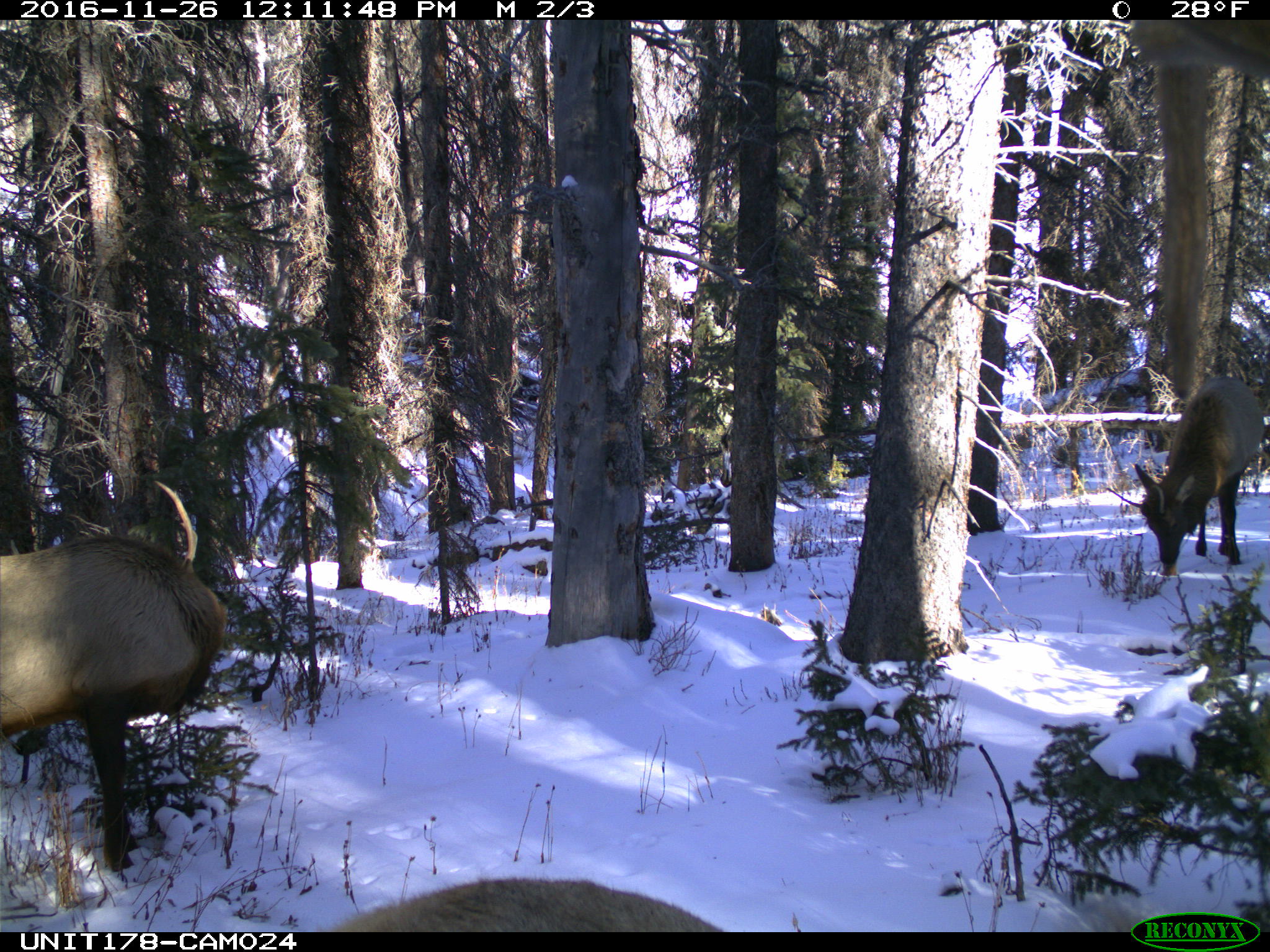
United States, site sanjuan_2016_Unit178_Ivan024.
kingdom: Animalia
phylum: Chordata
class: Mammalia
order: Artiodactyla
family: Cervidae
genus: Cervus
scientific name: Cervus elaphus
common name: red deer